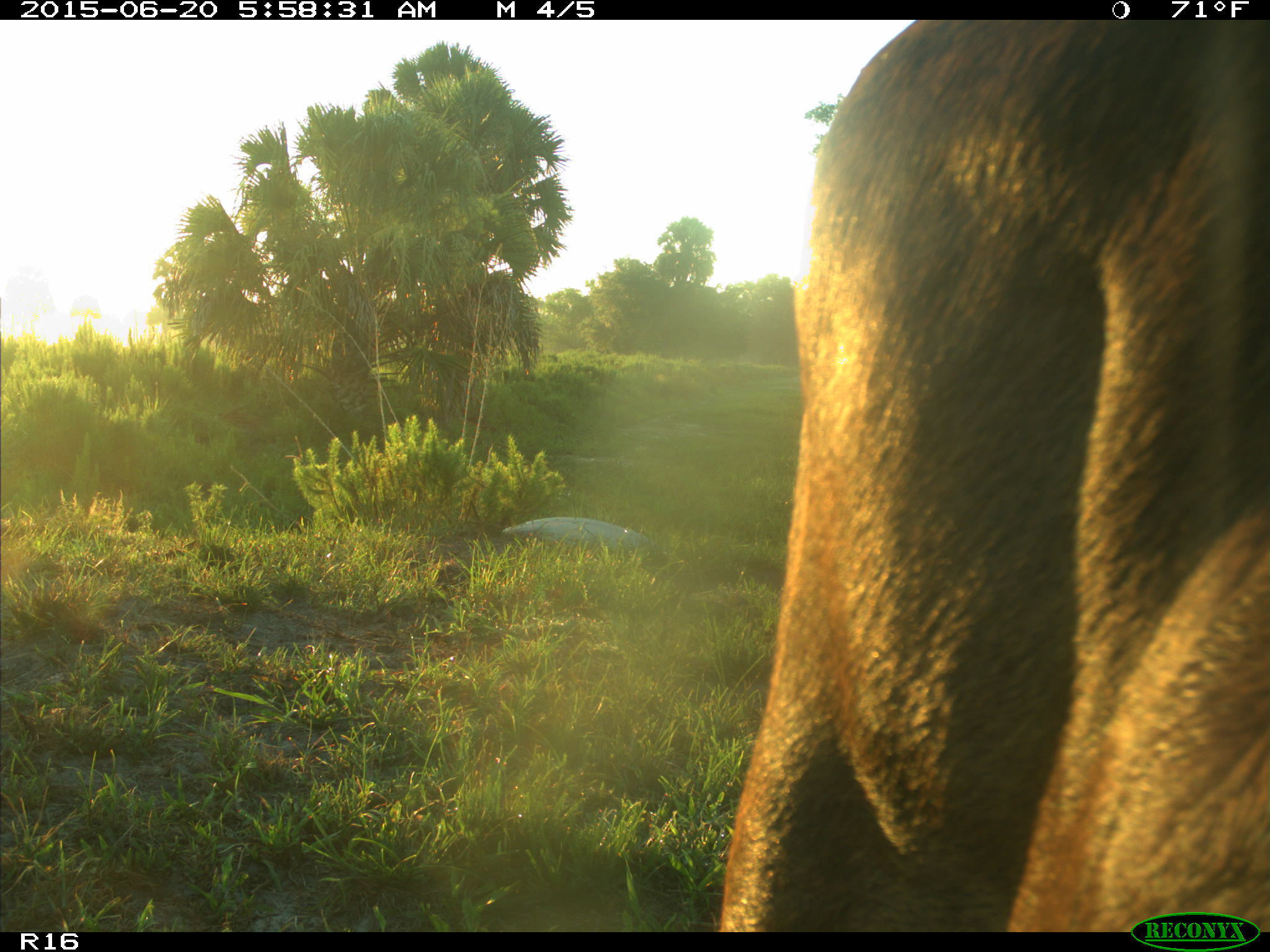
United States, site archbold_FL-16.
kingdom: Animalia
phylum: Chordata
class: Mammalia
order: Artiodactyla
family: Bovidae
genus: Bos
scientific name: Bos taurus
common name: domestic cow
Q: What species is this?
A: Bos taurus (domestic cow).